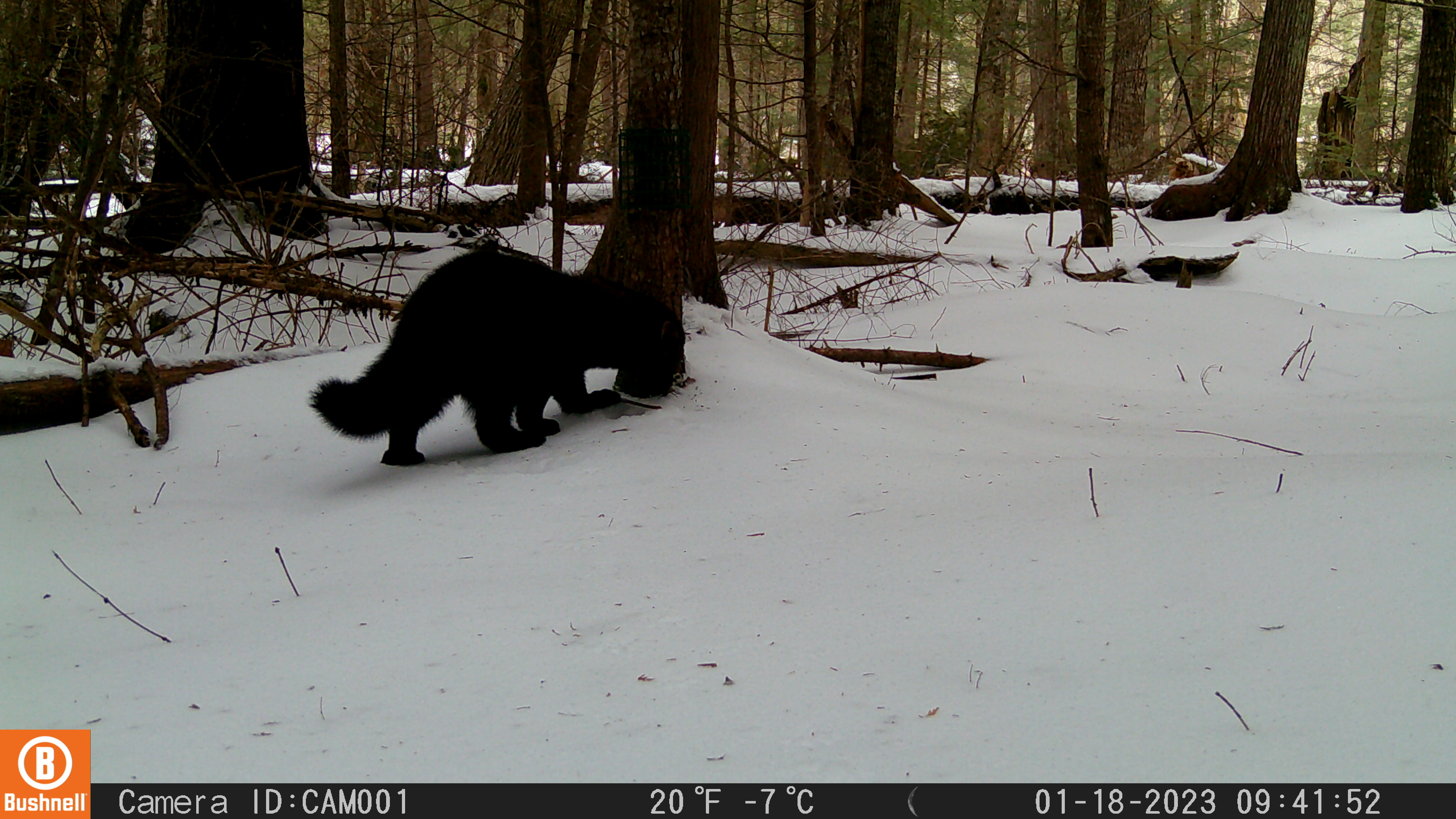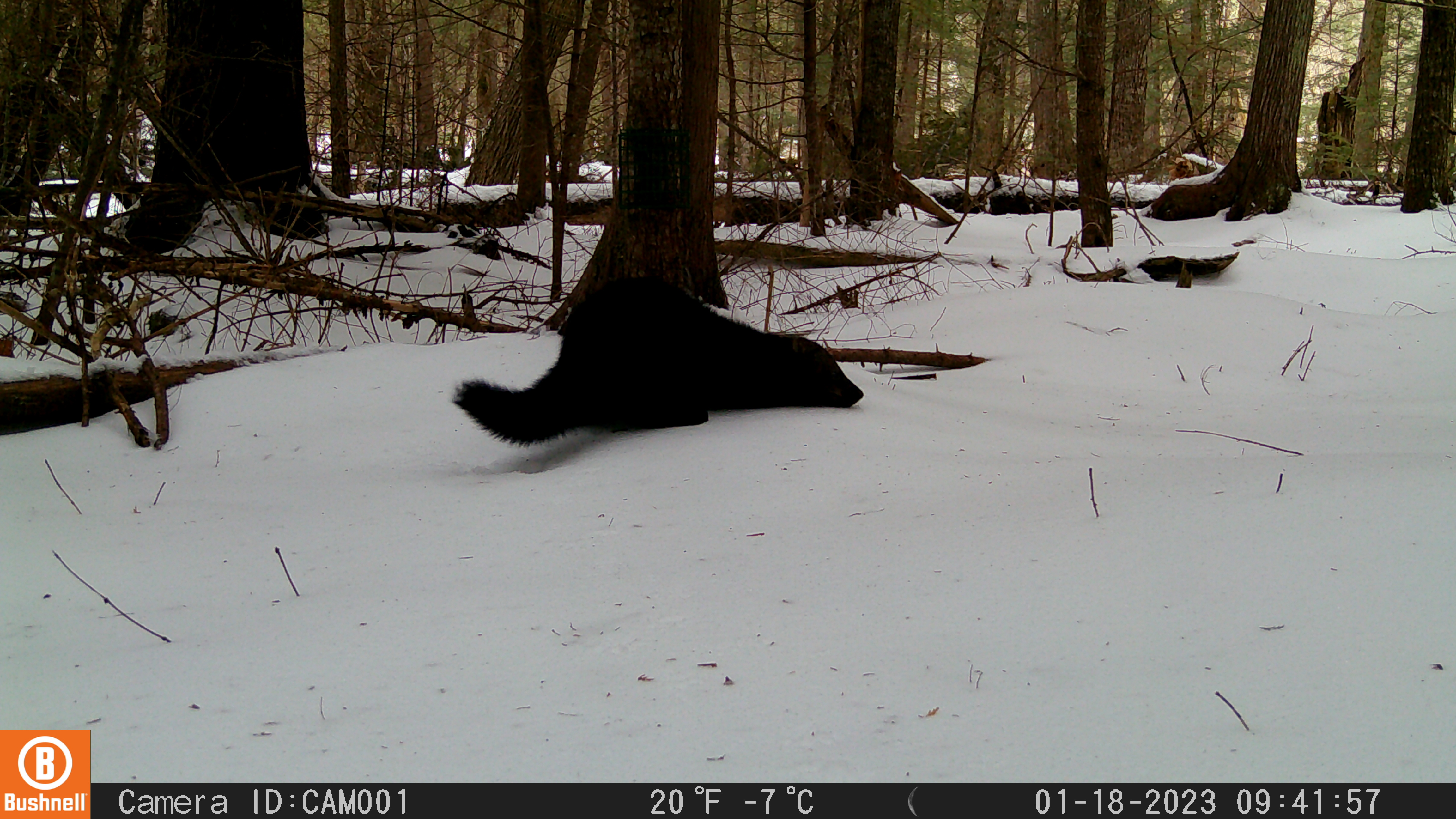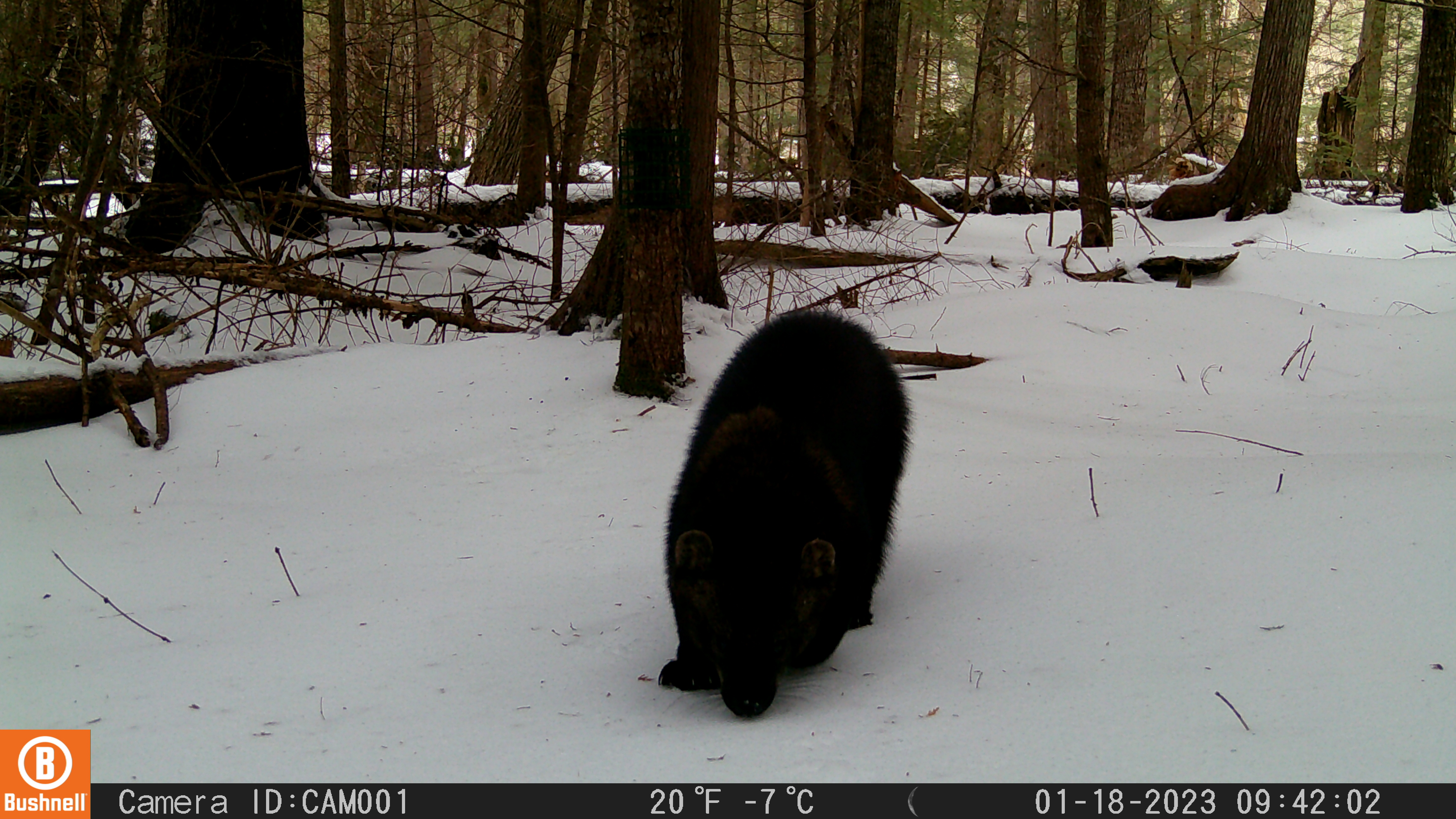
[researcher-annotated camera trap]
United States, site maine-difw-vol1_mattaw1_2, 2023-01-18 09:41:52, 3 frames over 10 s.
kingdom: Animalia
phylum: Chordata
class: Mammalia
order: Carnivora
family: Mustelidae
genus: Pekania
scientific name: Pekania pennanti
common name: fisher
Fisher (Pekania pennanti).